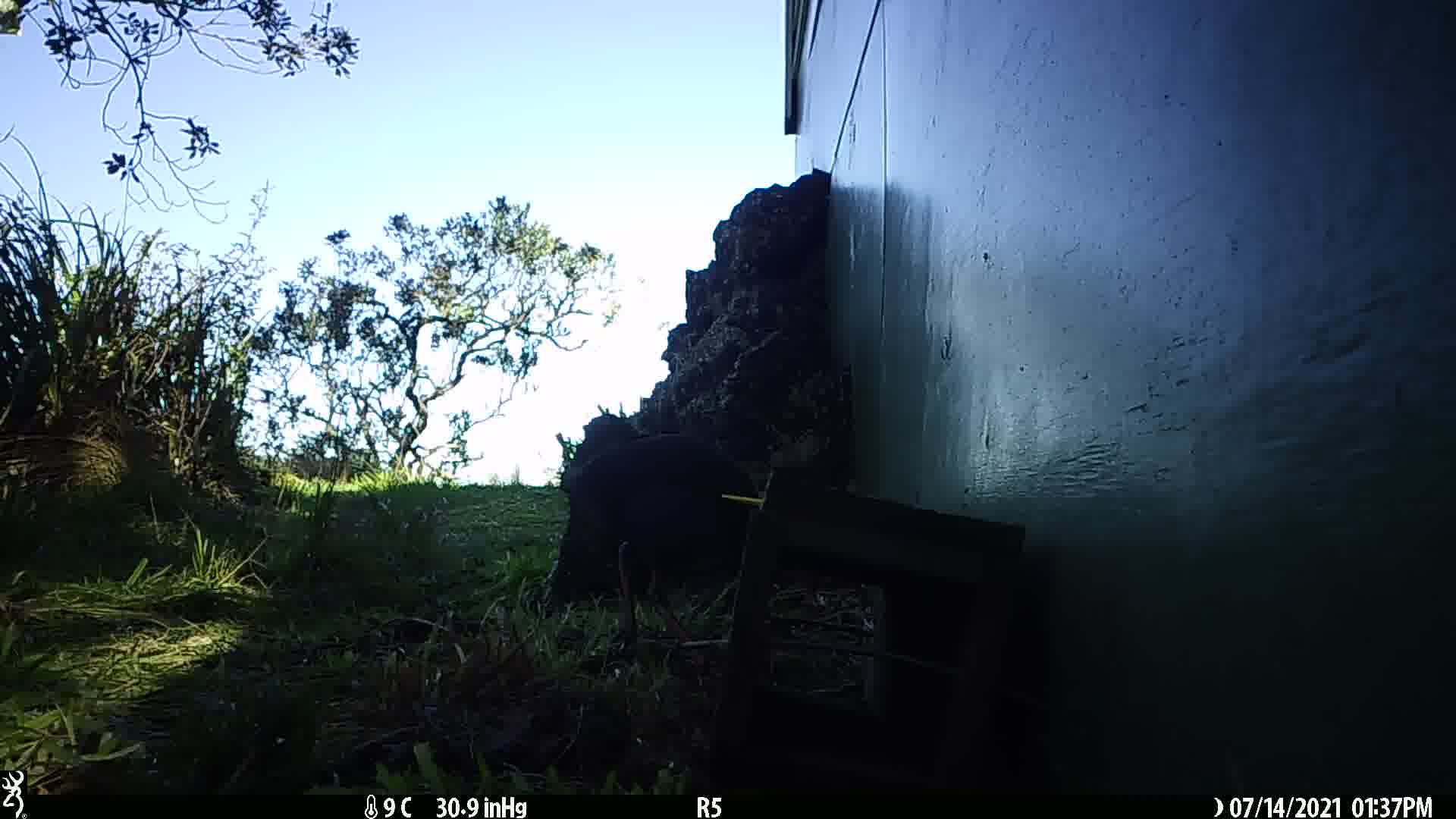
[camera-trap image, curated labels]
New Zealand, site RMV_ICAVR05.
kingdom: Animalia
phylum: Chordata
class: Aves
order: Gruiformes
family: Rallidae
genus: Porphyrio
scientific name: Porphyrio melanotus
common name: australasian swamphen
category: pukeko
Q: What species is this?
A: Pukeko (australasian swamphen) (Porphyrio melanotus).